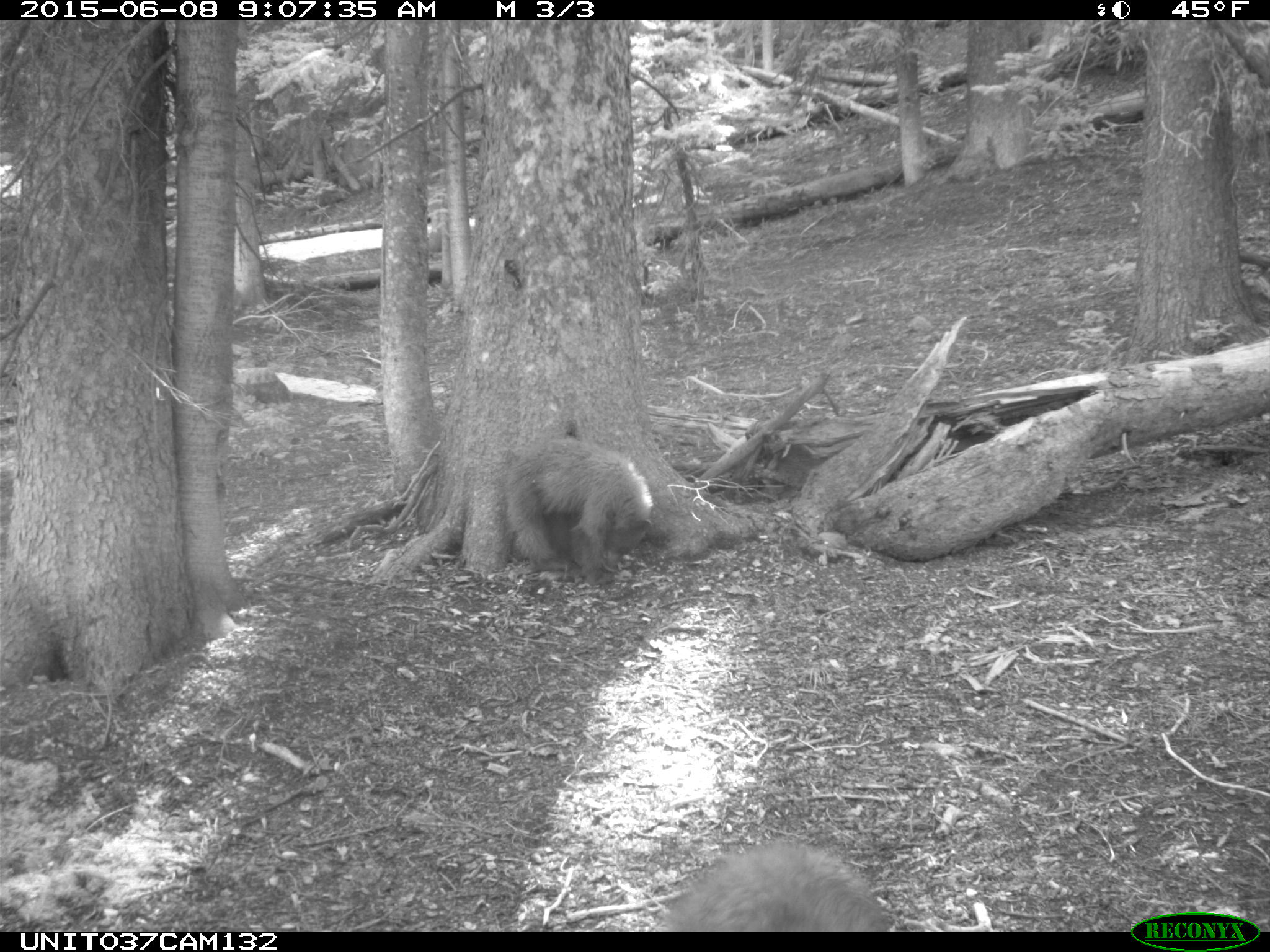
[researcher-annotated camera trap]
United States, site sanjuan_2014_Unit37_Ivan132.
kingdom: Animalia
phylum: Chordata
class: Mammalia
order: Carnivora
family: Ursidae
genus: Ursus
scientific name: Ursus americanus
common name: american black bear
Ursus americanus (american black bear).